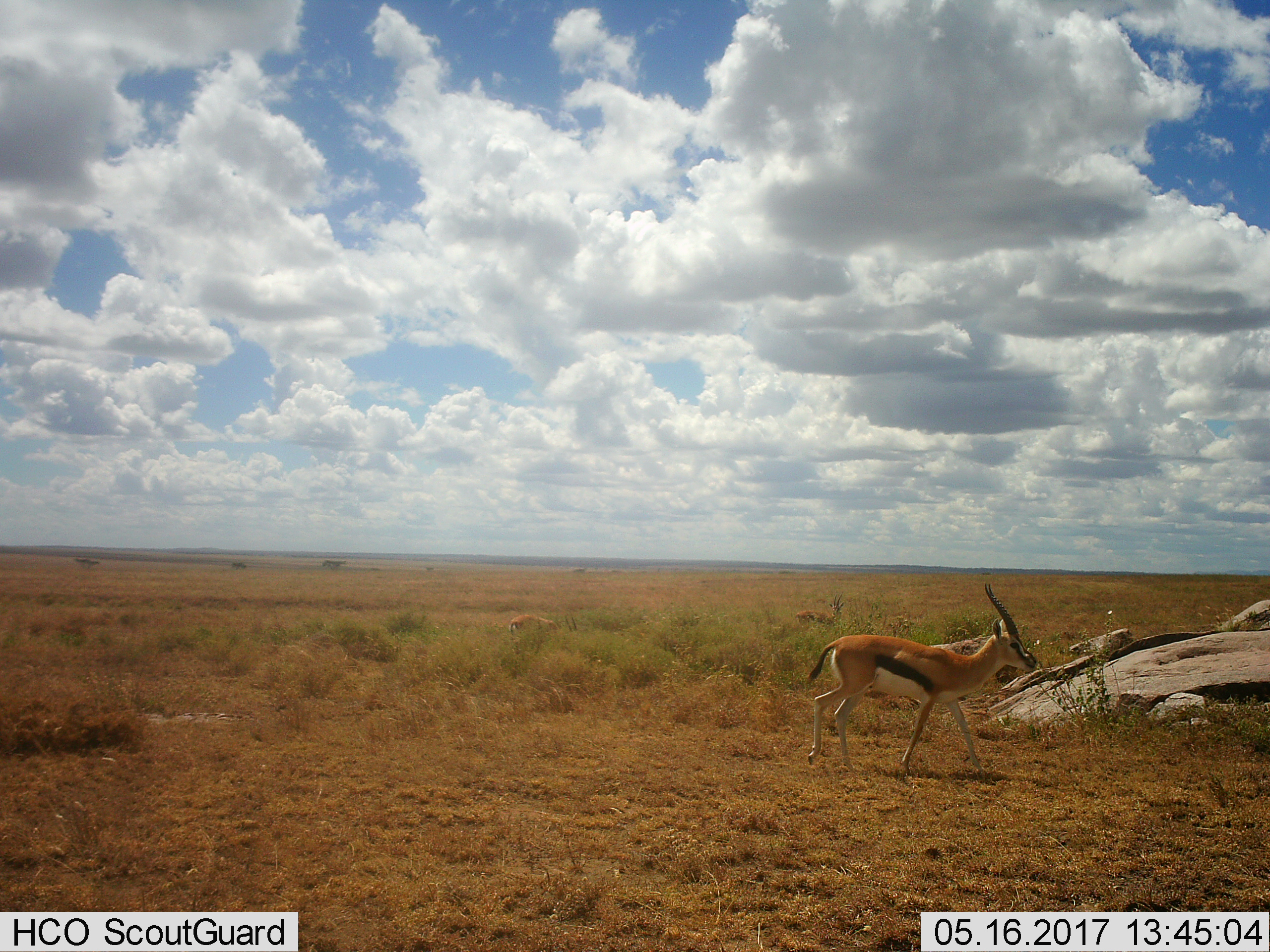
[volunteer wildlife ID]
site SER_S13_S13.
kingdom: Animalia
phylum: Chordata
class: Mammalia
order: Artiodactyla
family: Bovidae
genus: Eudorcas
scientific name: Eudorcas thomsonii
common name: thomson's gazelle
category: gazellethomsons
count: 3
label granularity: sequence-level